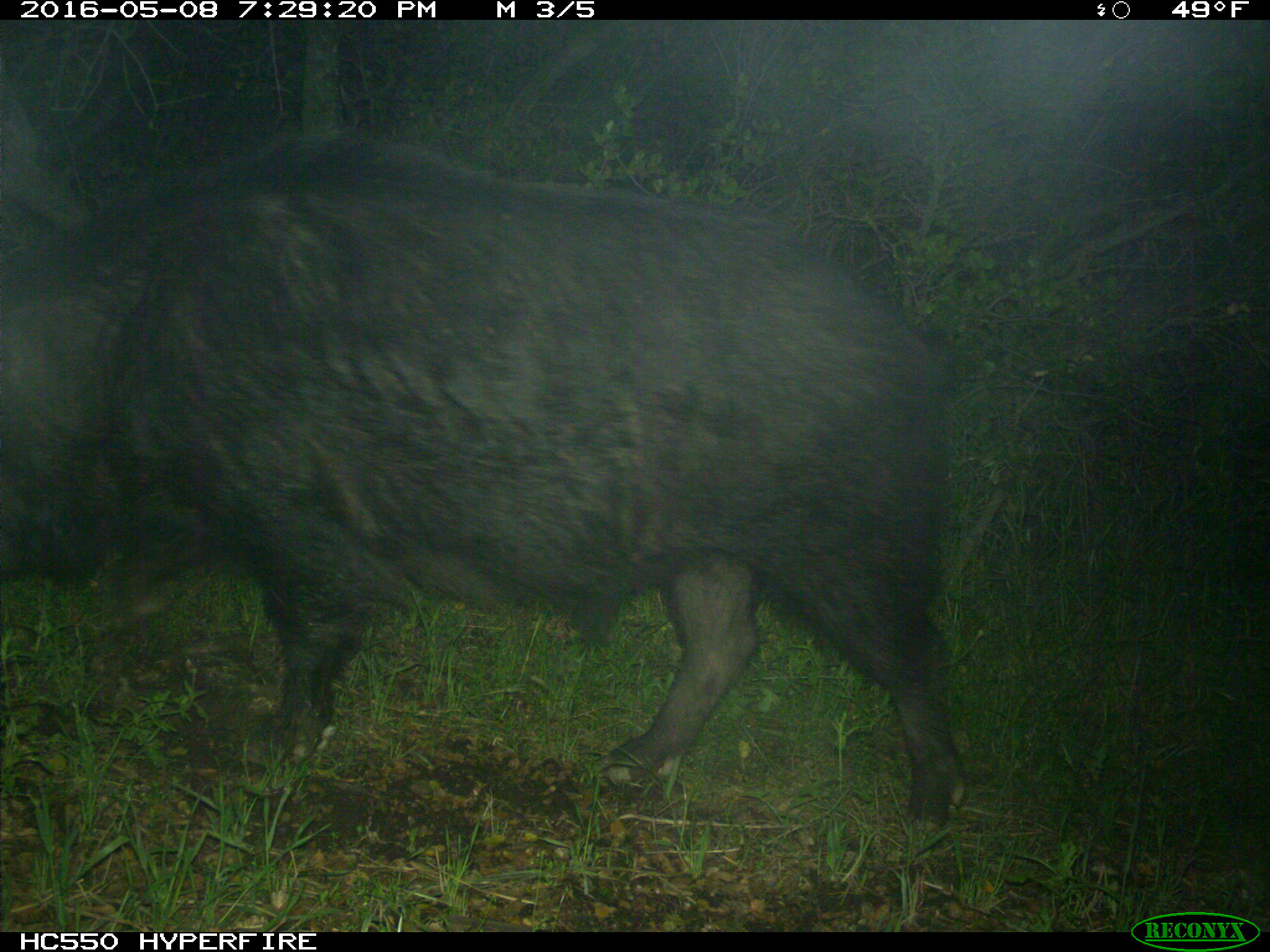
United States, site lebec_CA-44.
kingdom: Animalia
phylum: Chordata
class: Mammalia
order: Artiodactyla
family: Suidae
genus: Sus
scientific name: Sus scrofa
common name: wild boar